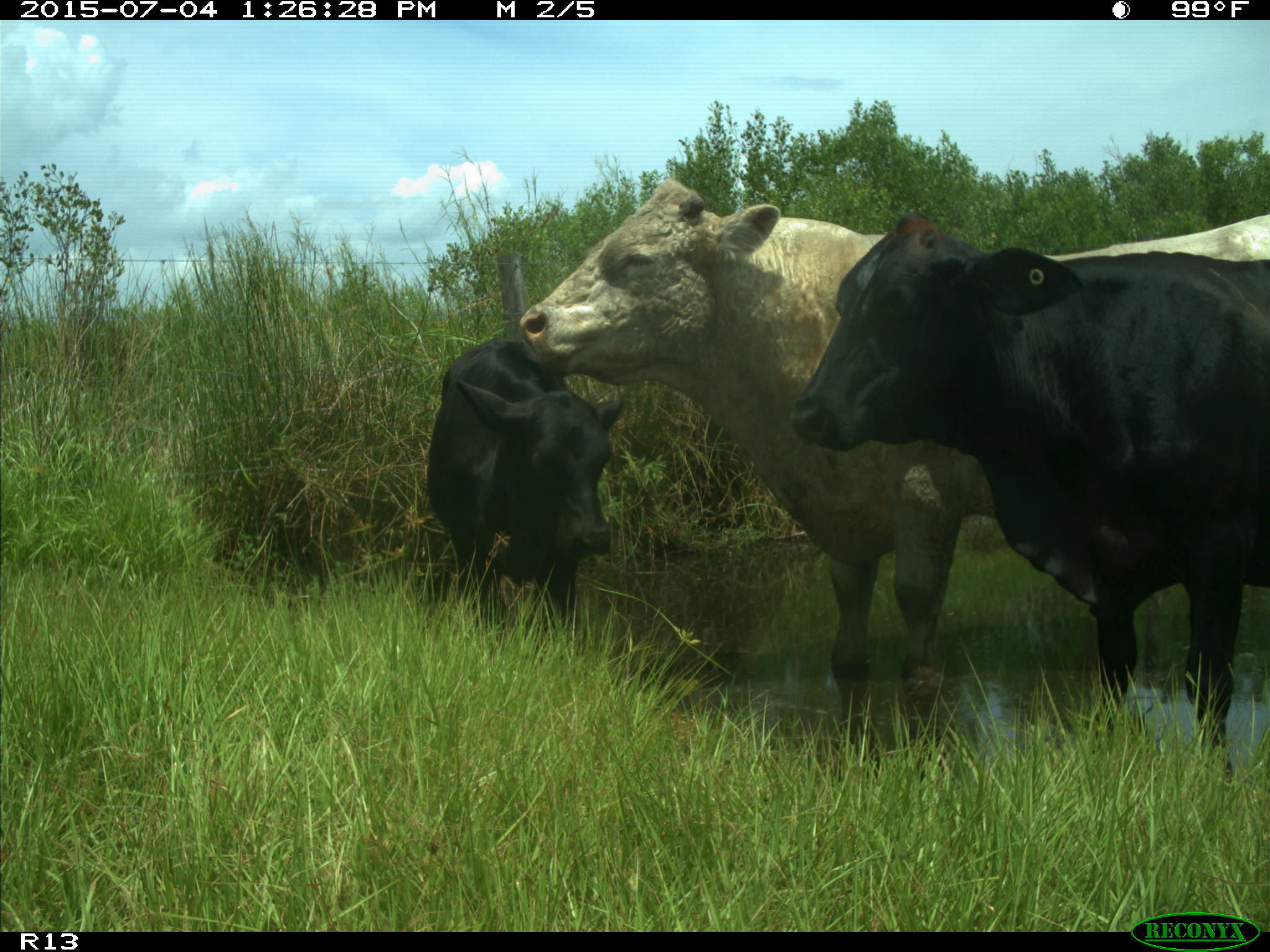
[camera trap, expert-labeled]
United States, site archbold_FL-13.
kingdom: Animalia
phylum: Chordata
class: Mammalia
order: Artiodactyla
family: Bovidae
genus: Bos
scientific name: Bos taurus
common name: domestic cow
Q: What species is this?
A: Bos taurus (domestic cow).